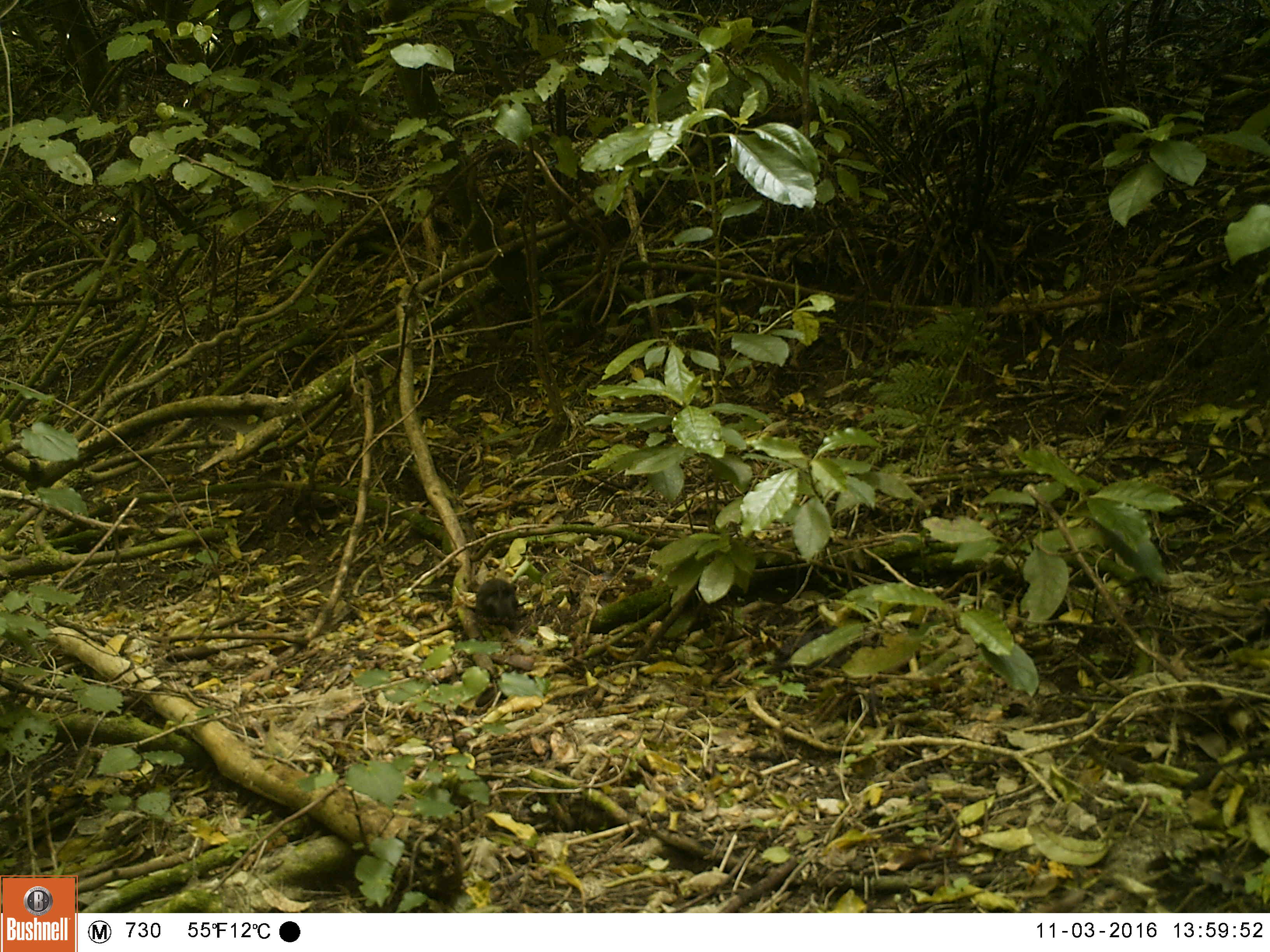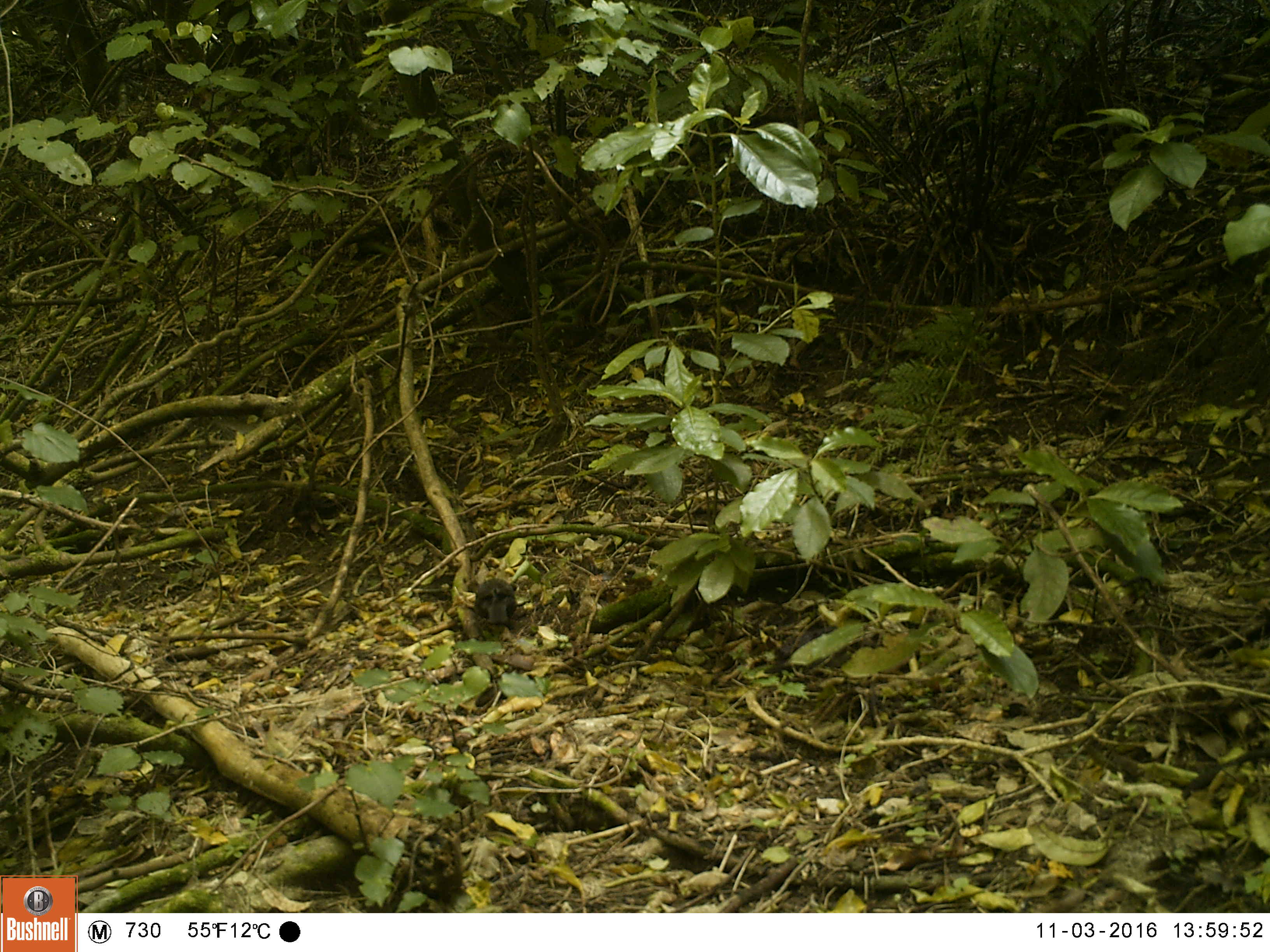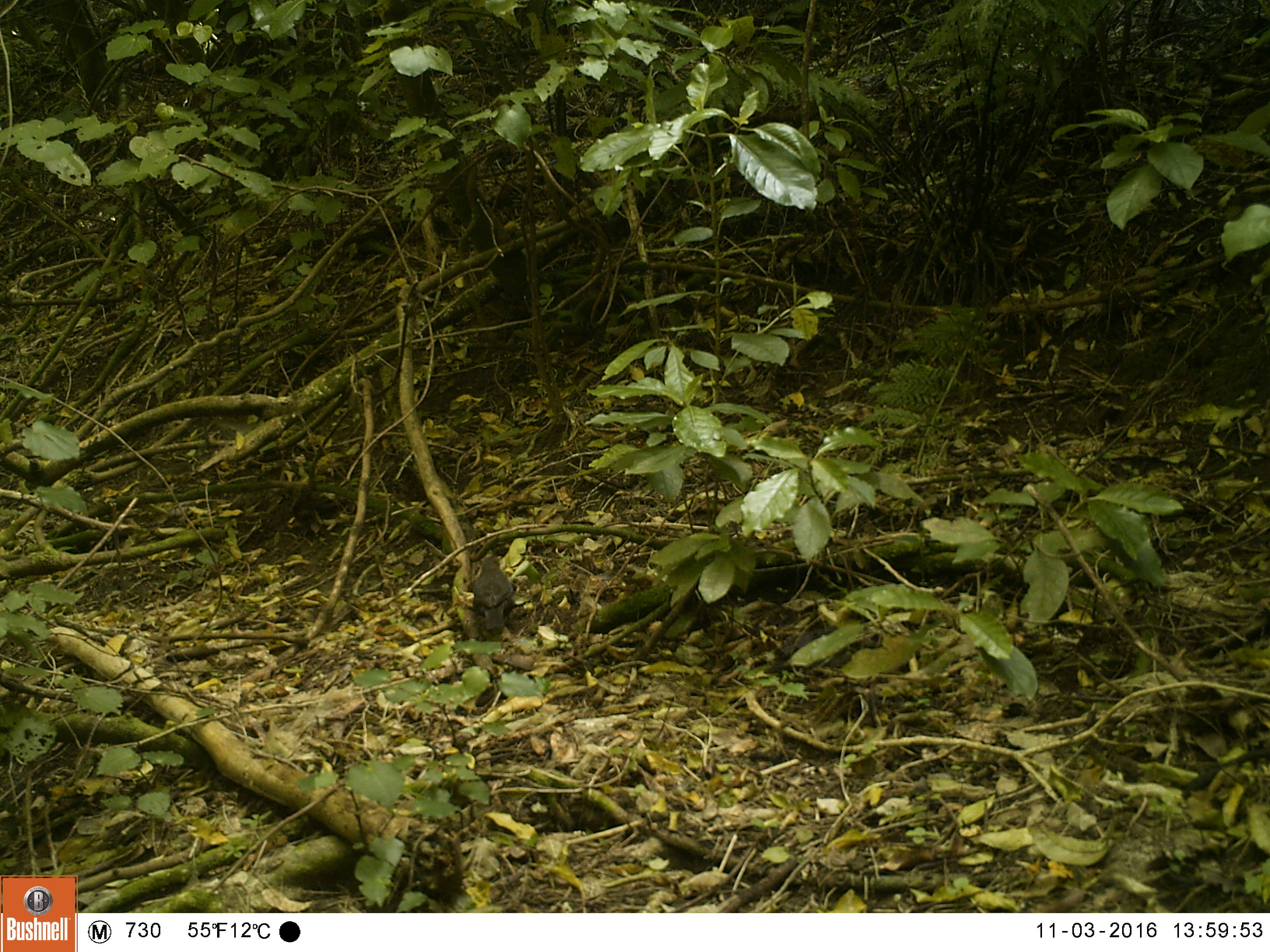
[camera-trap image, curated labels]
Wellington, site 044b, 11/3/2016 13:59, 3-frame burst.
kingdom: Animalia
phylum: Chordata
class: Aves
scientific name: Aves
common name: bird